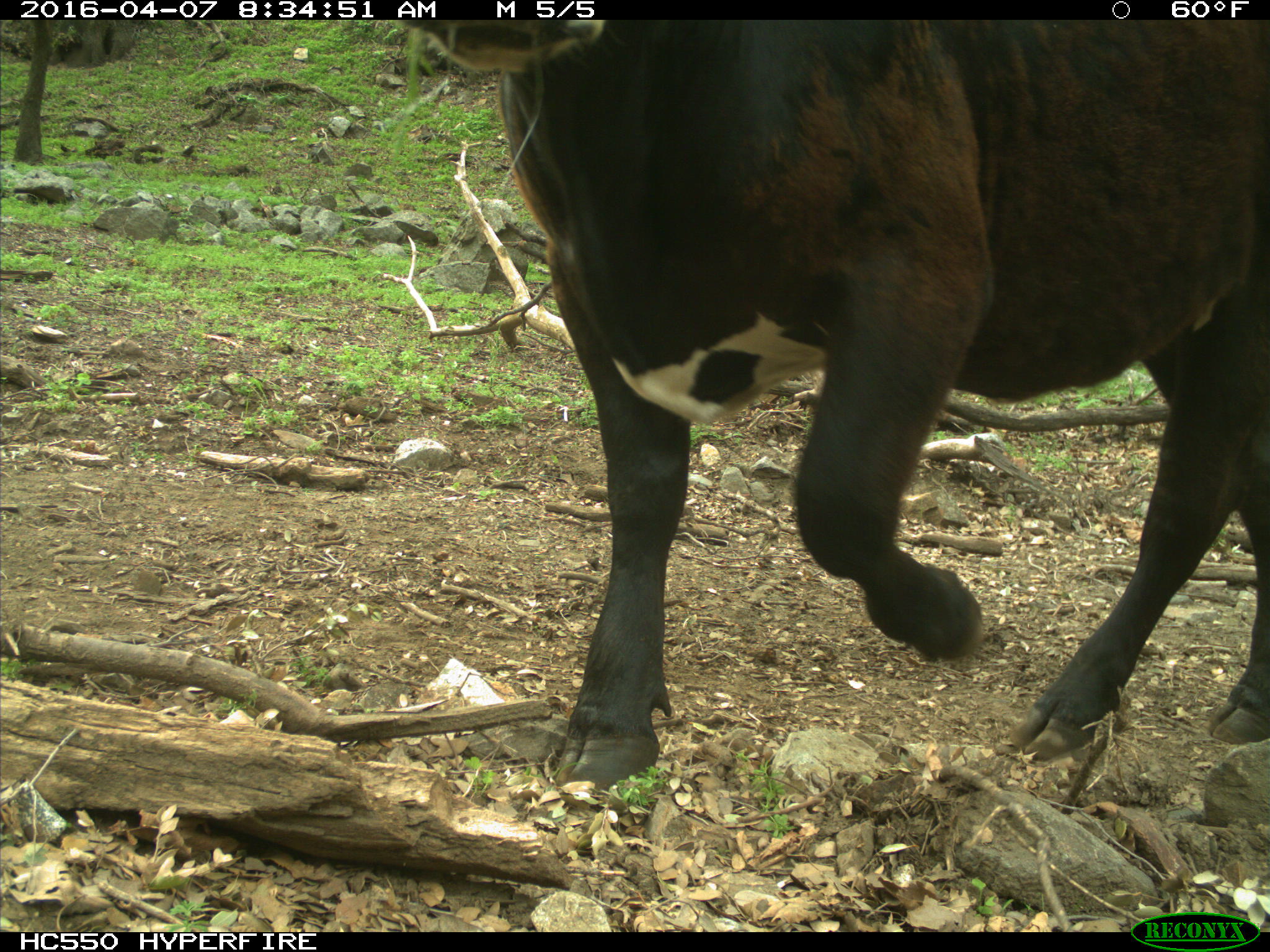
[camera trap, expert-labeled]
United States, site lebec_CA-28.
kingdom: Animalia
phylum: Chordata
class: Mammalia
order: Artiodactyla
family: Bovidae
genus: Bos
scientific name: Bos taurus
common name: domestic cow